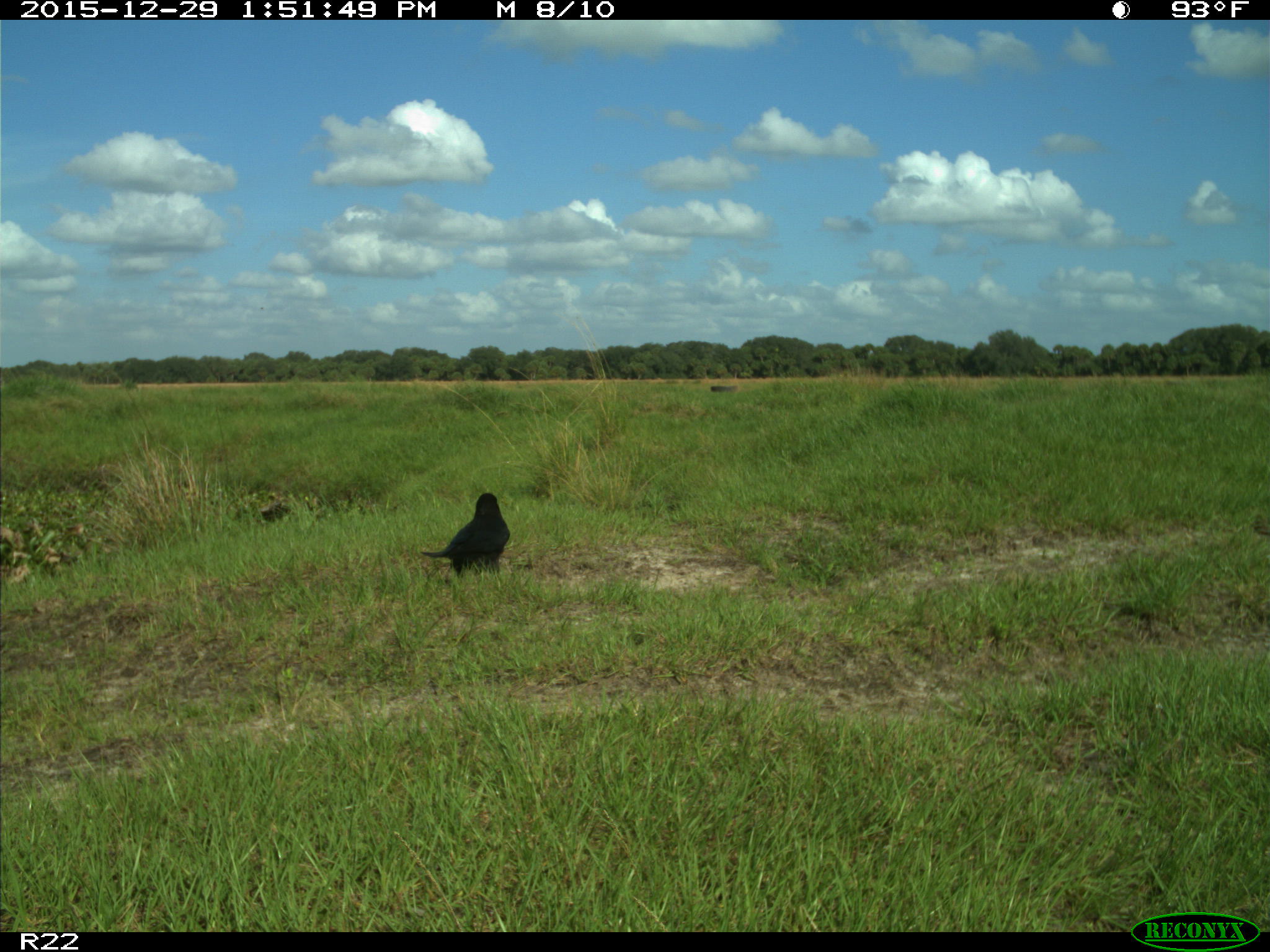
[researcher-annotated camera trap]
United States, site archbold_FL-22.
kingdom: Animalia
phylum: Chordata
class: Aves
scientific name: Aves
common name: birds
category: unidentified bird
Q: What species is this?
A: Unidentified bird (birds) (Aves).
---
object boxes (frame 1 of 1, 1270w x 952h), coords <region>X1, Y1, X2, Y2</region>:
animal: <region>420, 492, 511, 578</region>